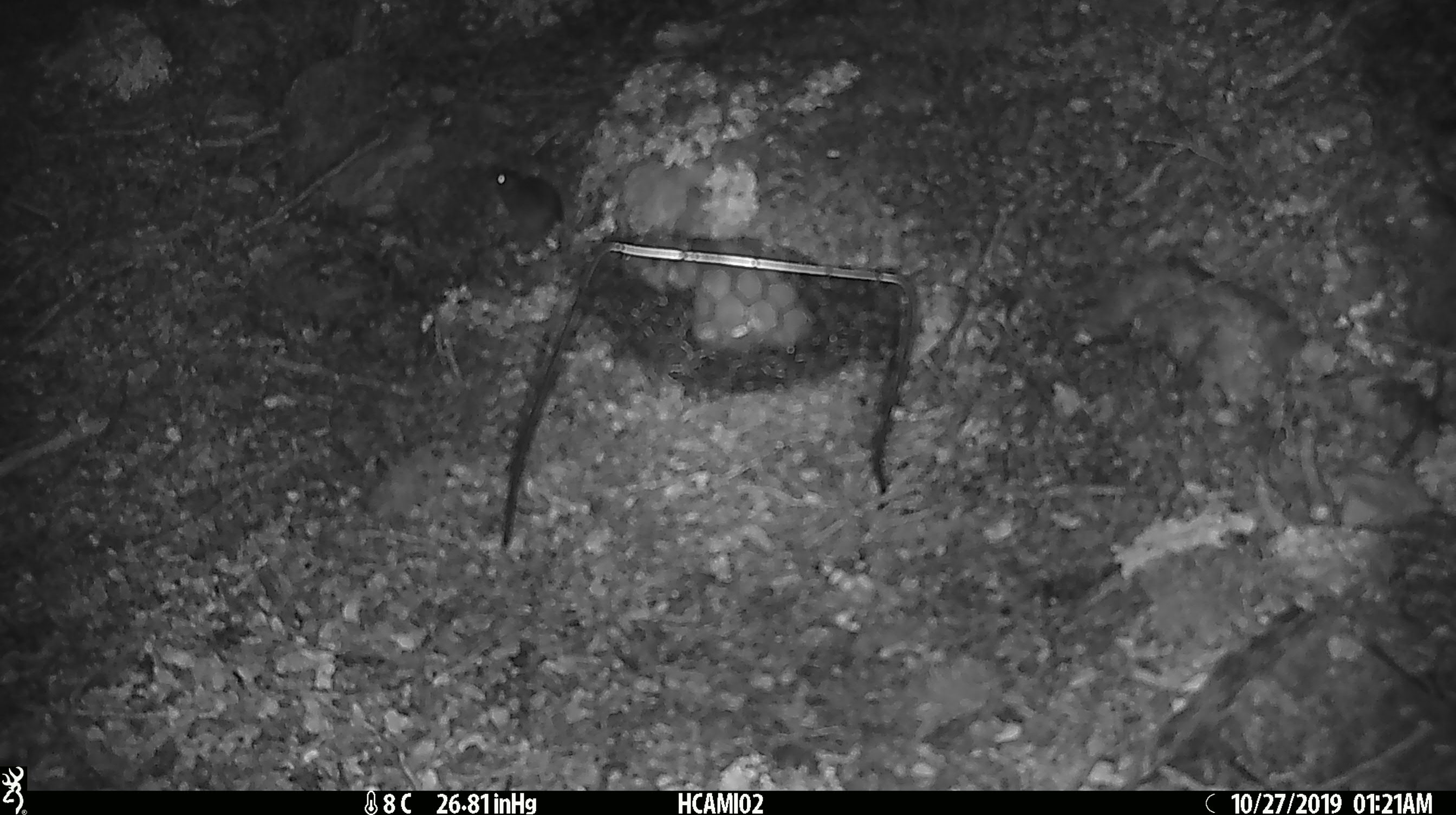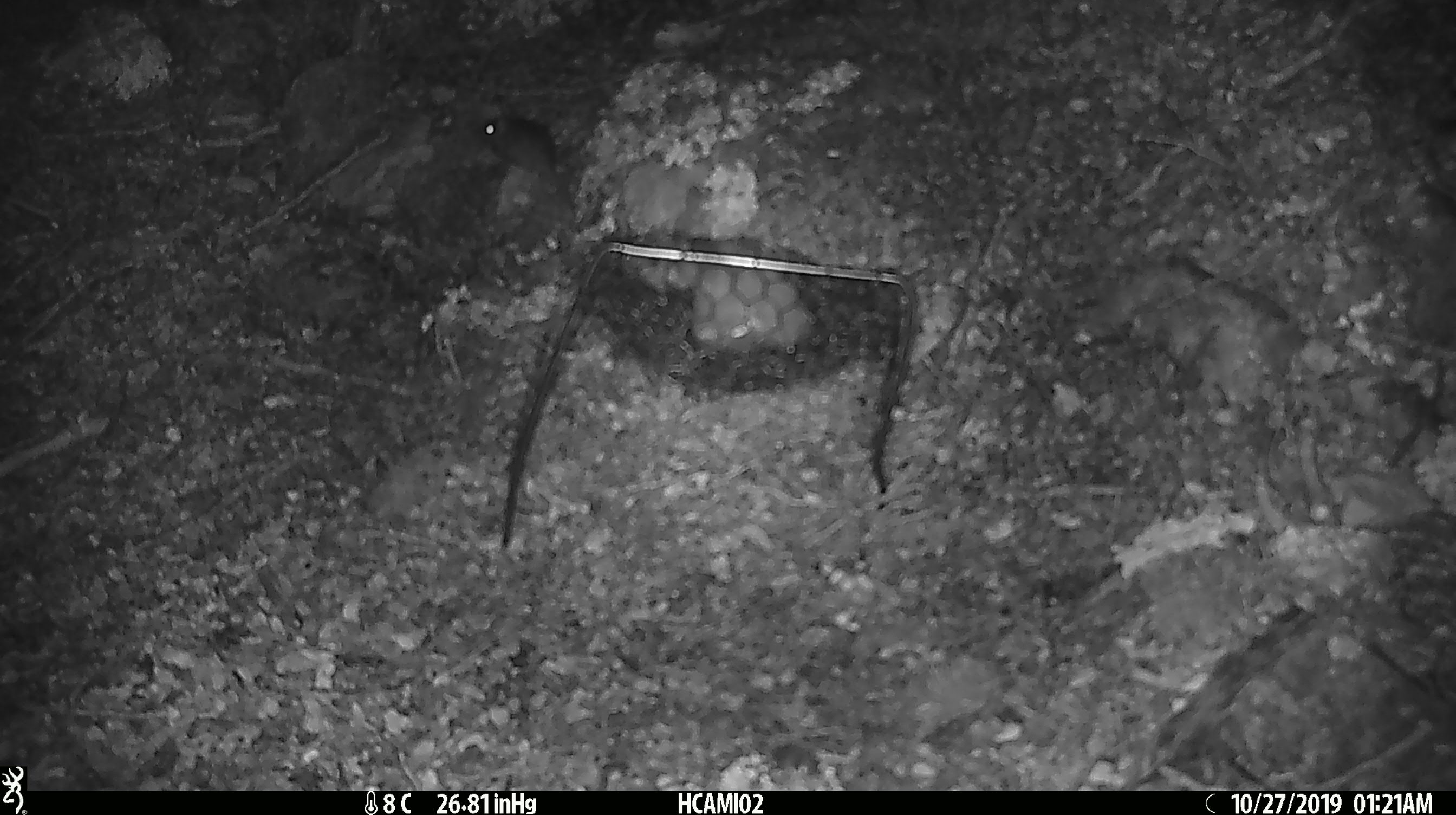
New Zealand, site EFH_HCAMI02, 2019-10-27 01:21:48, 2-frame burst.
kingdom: Animalia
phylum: Chordata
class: Mammalia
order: Rodentia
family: Muridae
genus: Mus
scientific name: Mus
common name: mouse